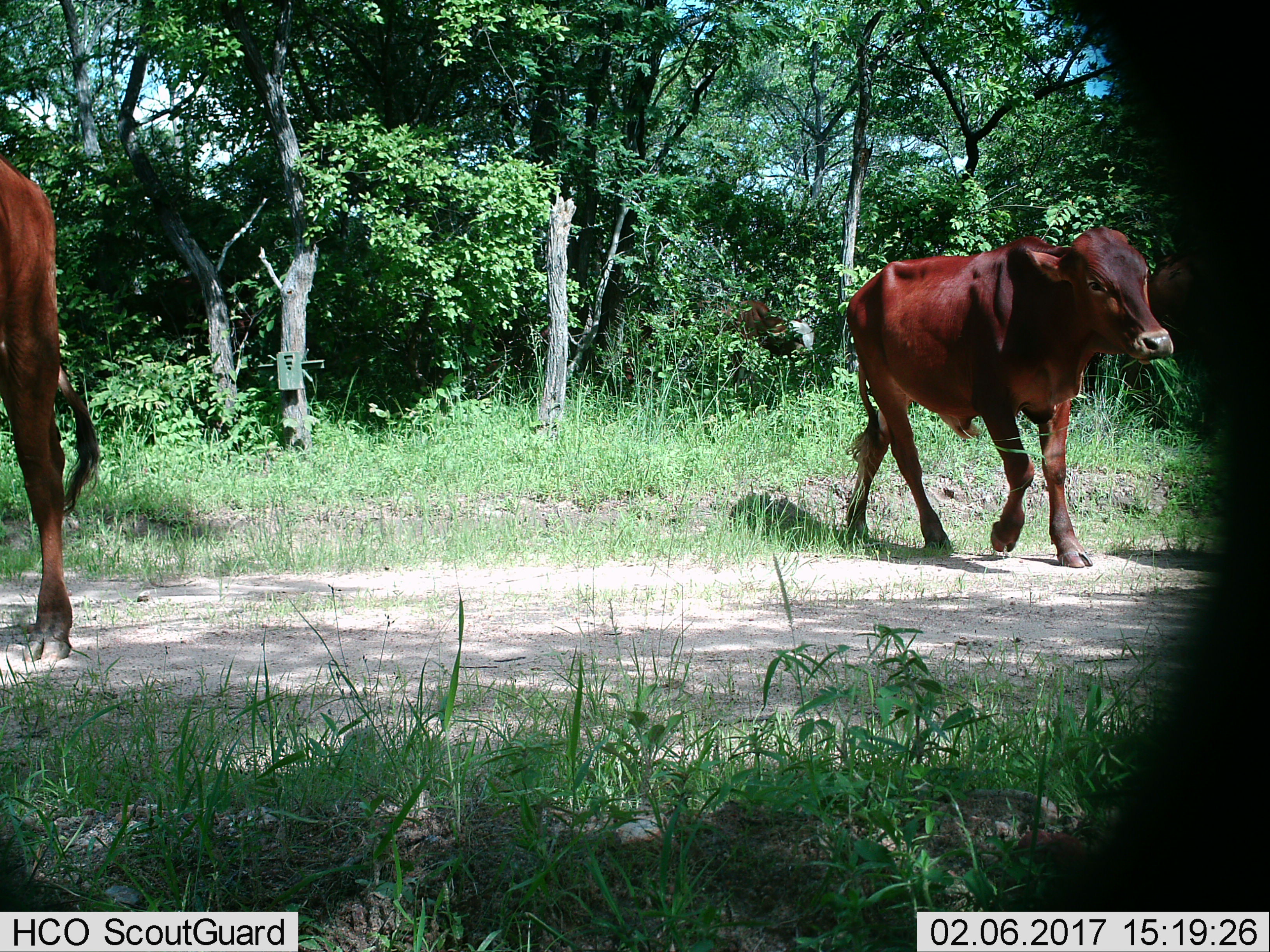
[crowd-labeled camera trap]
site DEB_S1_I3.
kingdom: Animalia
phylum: Chordata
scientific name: Vertebrata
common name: domestic animal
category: domesticanimal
Domesticanimal (domestic animal) (Vertebrata), count 2. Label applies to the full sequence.